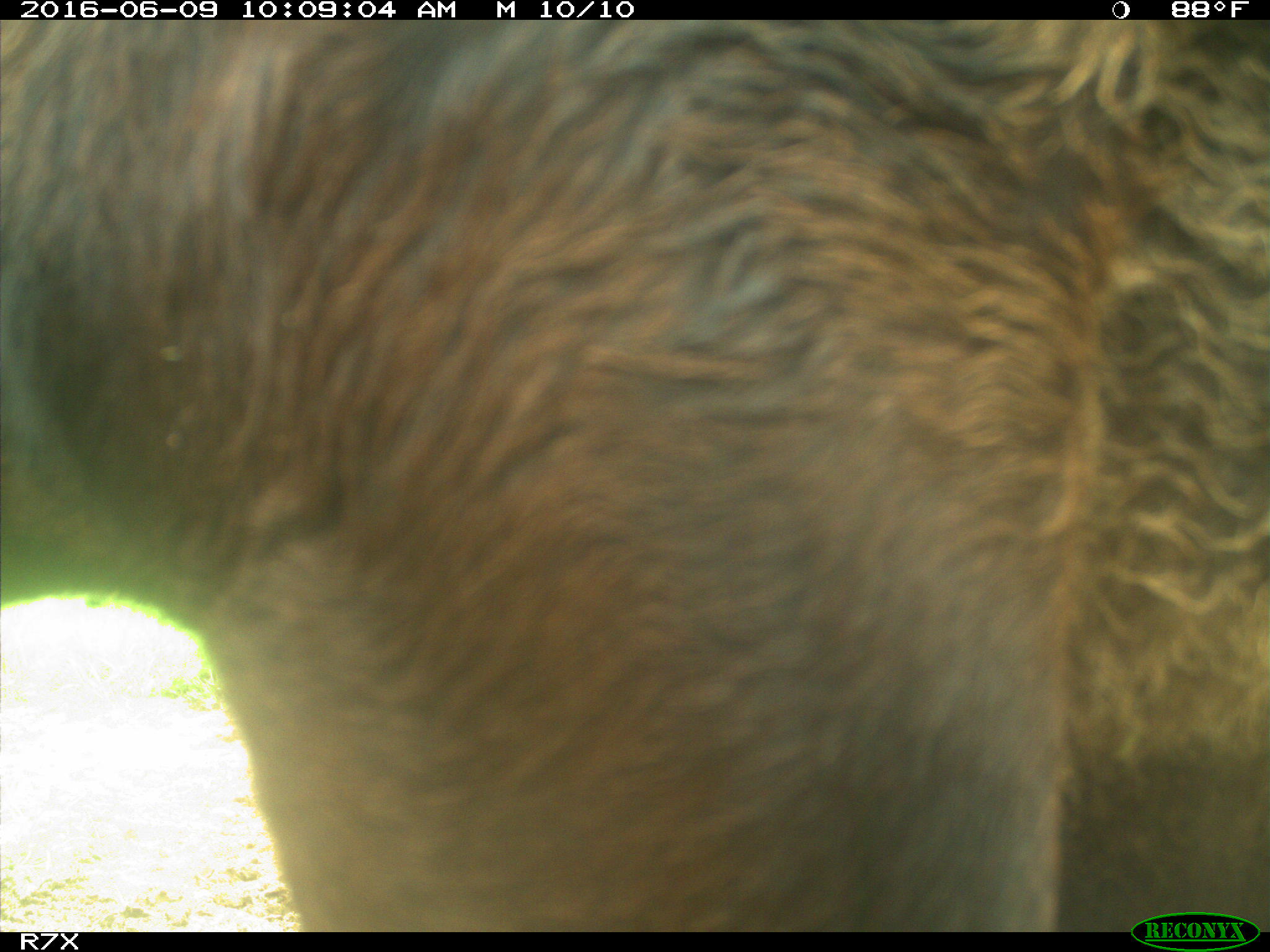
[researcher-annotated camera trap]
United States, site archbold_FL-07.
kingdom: Animalia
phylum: Chordata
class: Mammalia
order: Artiodactyla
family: Bovidae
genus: Bos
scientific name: Bos taurus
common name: domestic cow